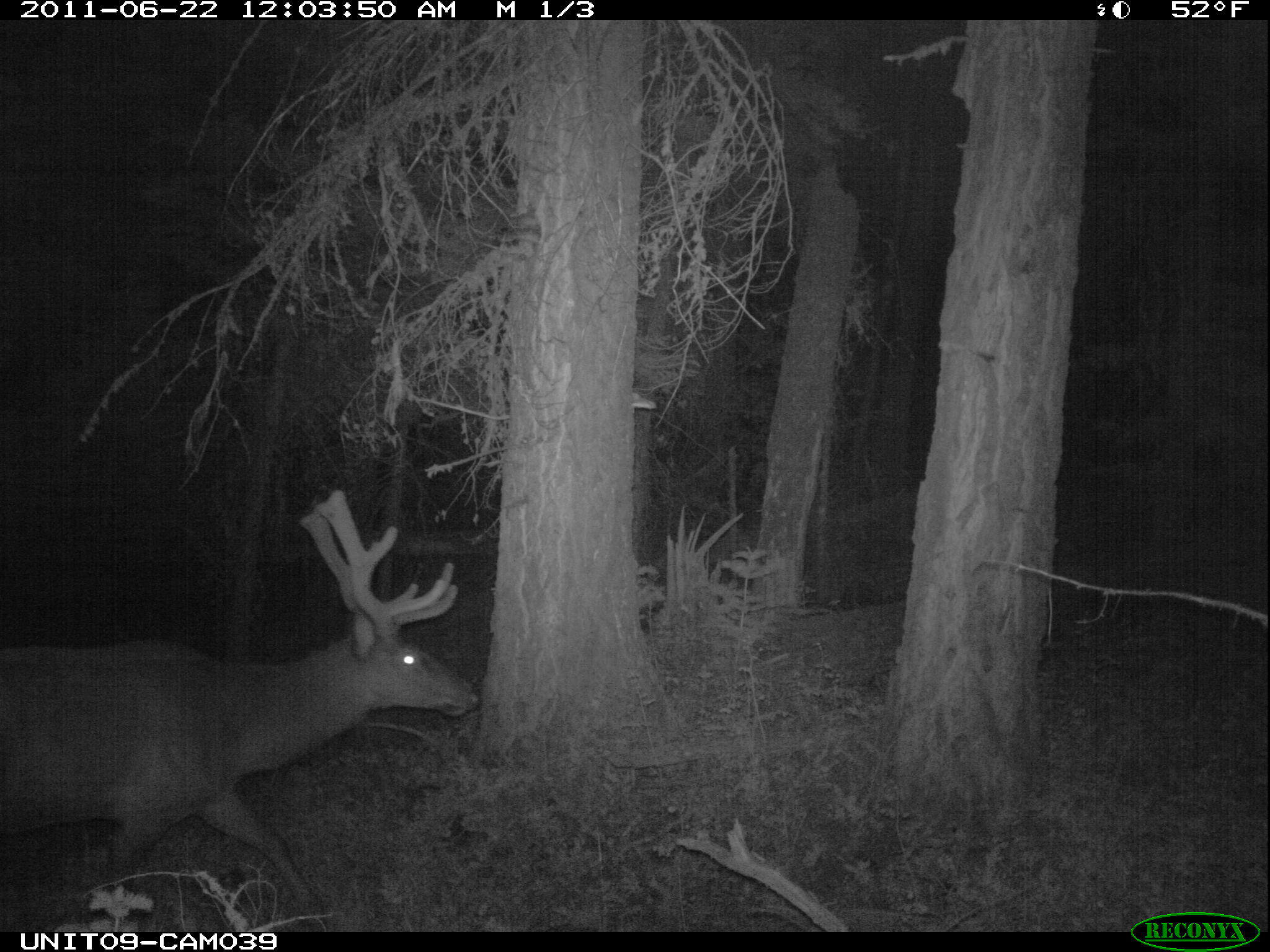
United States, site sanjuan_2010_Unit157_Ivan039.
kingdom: Animalia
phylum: Chordata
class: Mammalia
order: Artiodactyla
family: Cervidae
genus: Cervus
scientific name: Cervus elaphus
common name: red deer